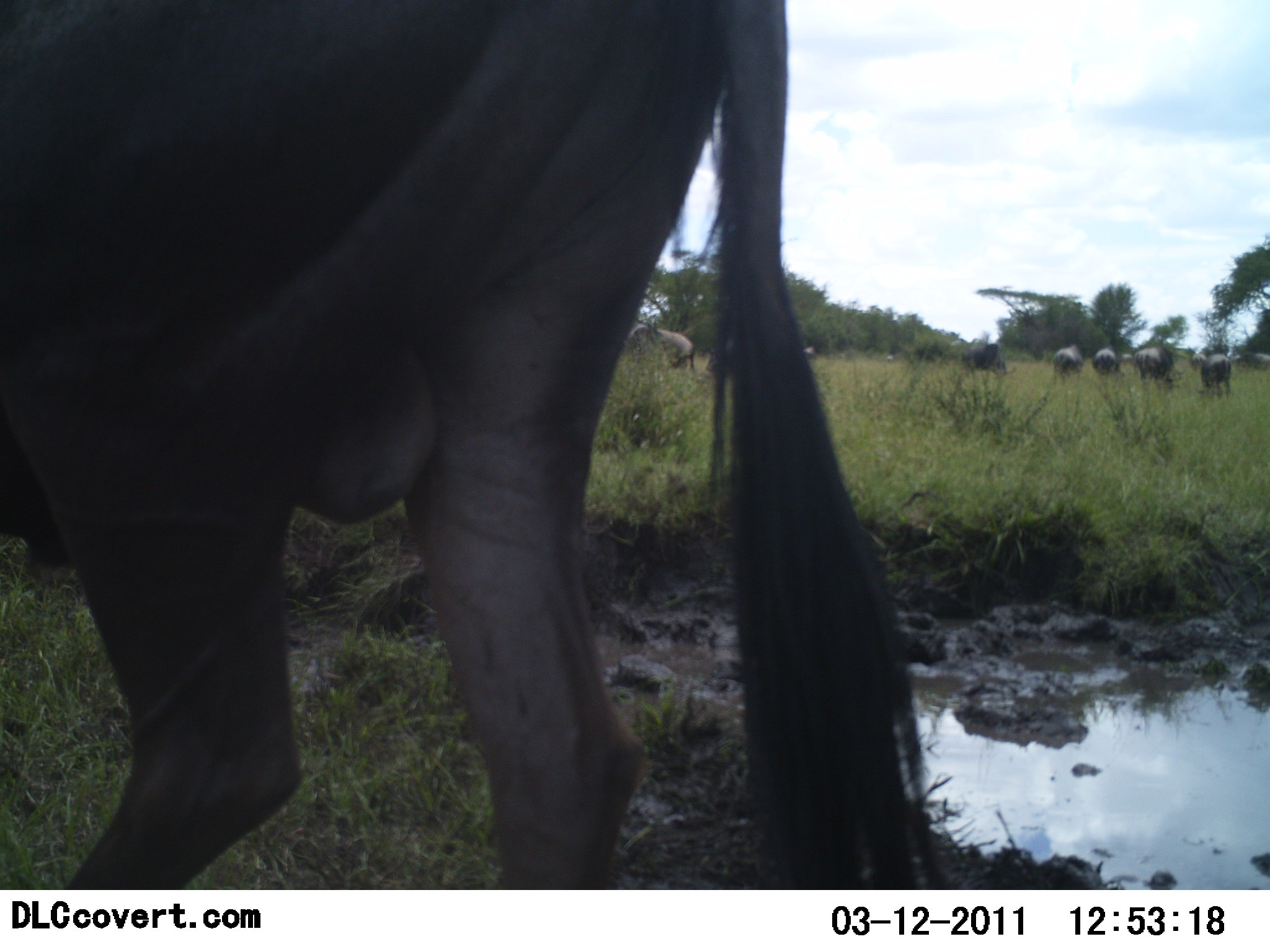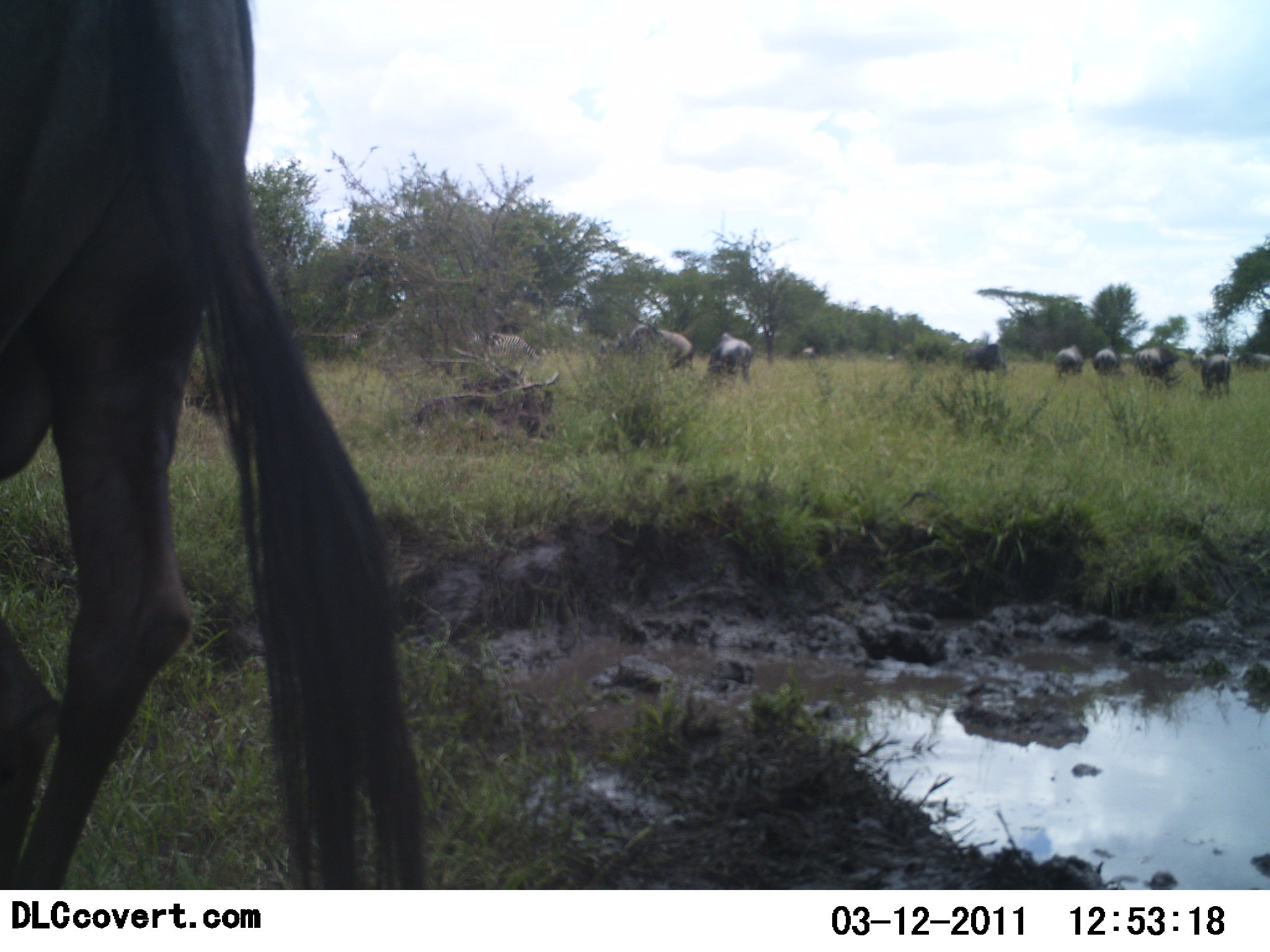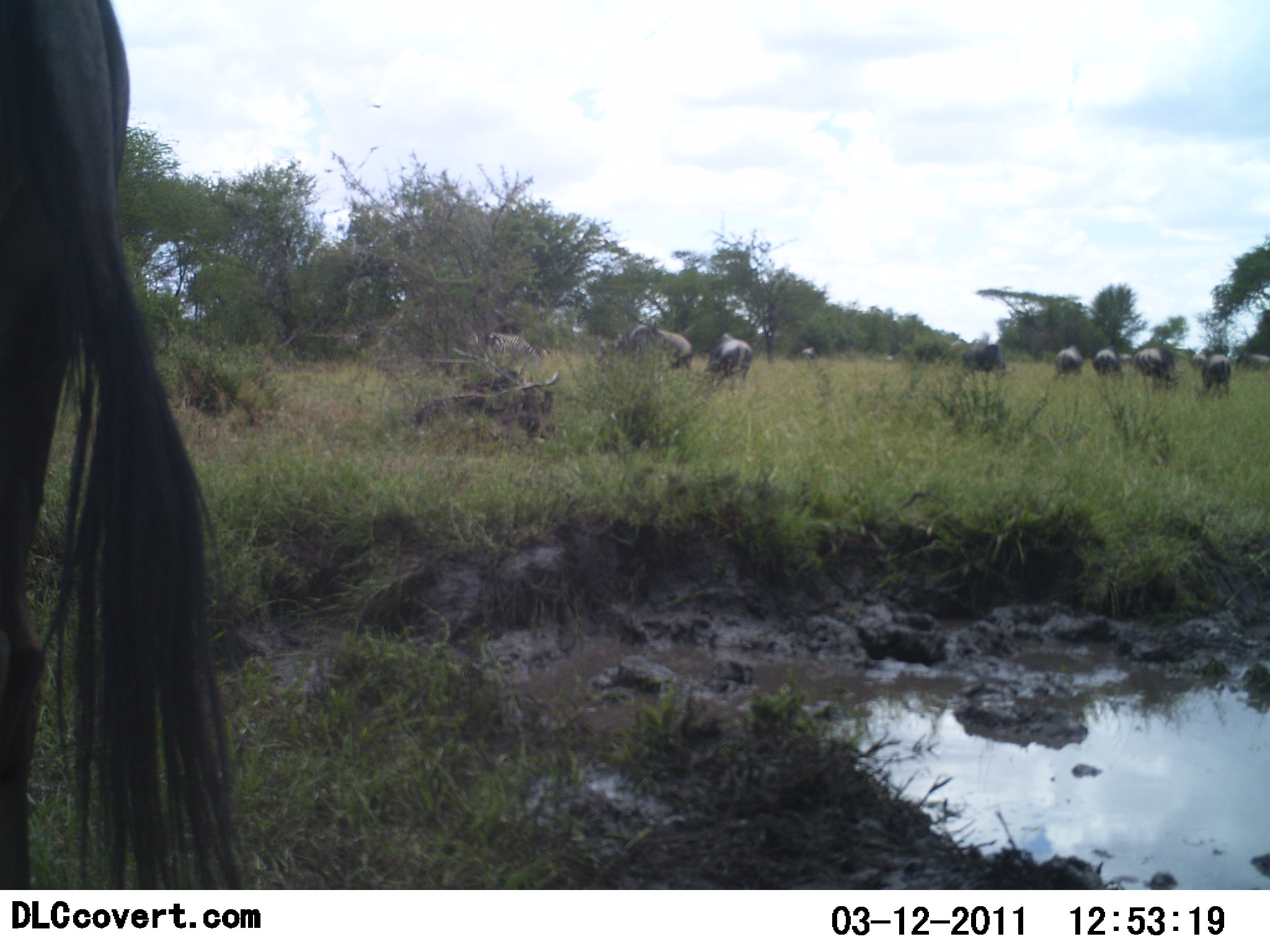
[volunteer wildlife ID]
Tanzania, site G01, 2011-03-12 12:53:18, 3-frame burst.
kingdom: Animalia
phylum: Chordata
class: Mammalia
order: Artiodactyla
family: Bovidae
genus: Connochaetes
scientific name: Connochaetes taurinus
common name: blue wildebeest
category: wildebeest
Wildebeest (blue wildebeest) (Connochaetes taurinus), count 9. Behavior (volunteer vote fractions): standing 64%, resting 27%, moving 64%, interacting 0%. Young present (vote fraction): 0%. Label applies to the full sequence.